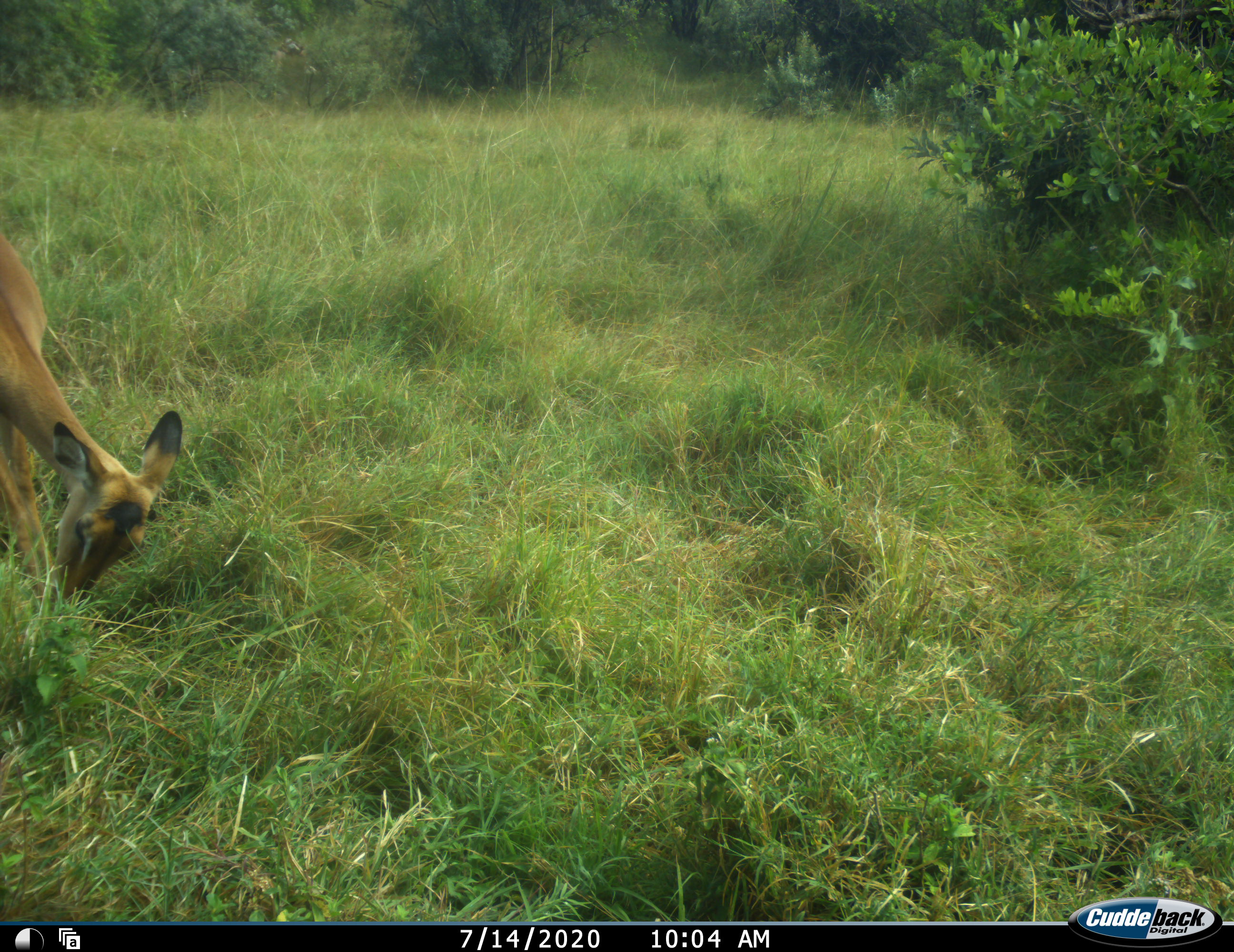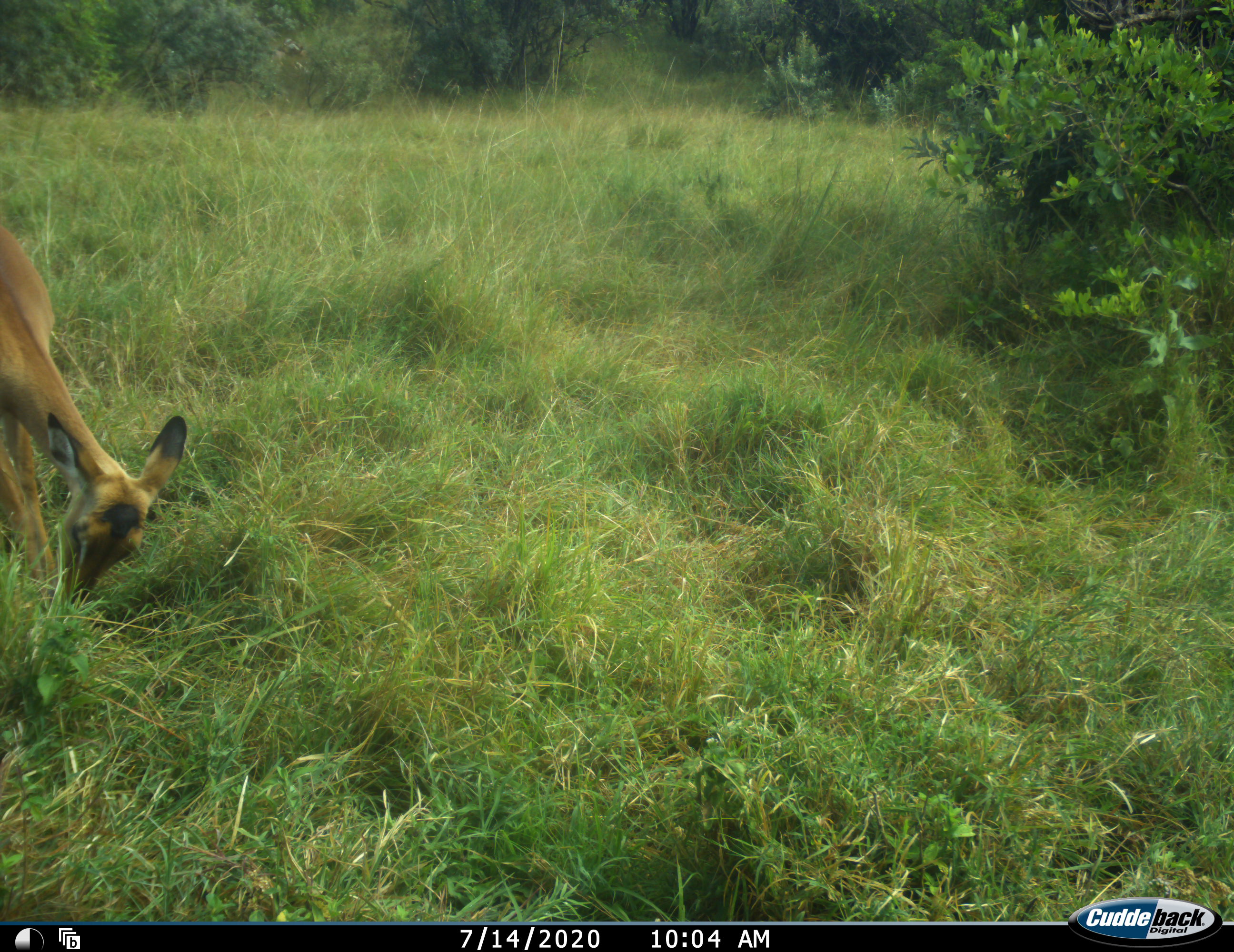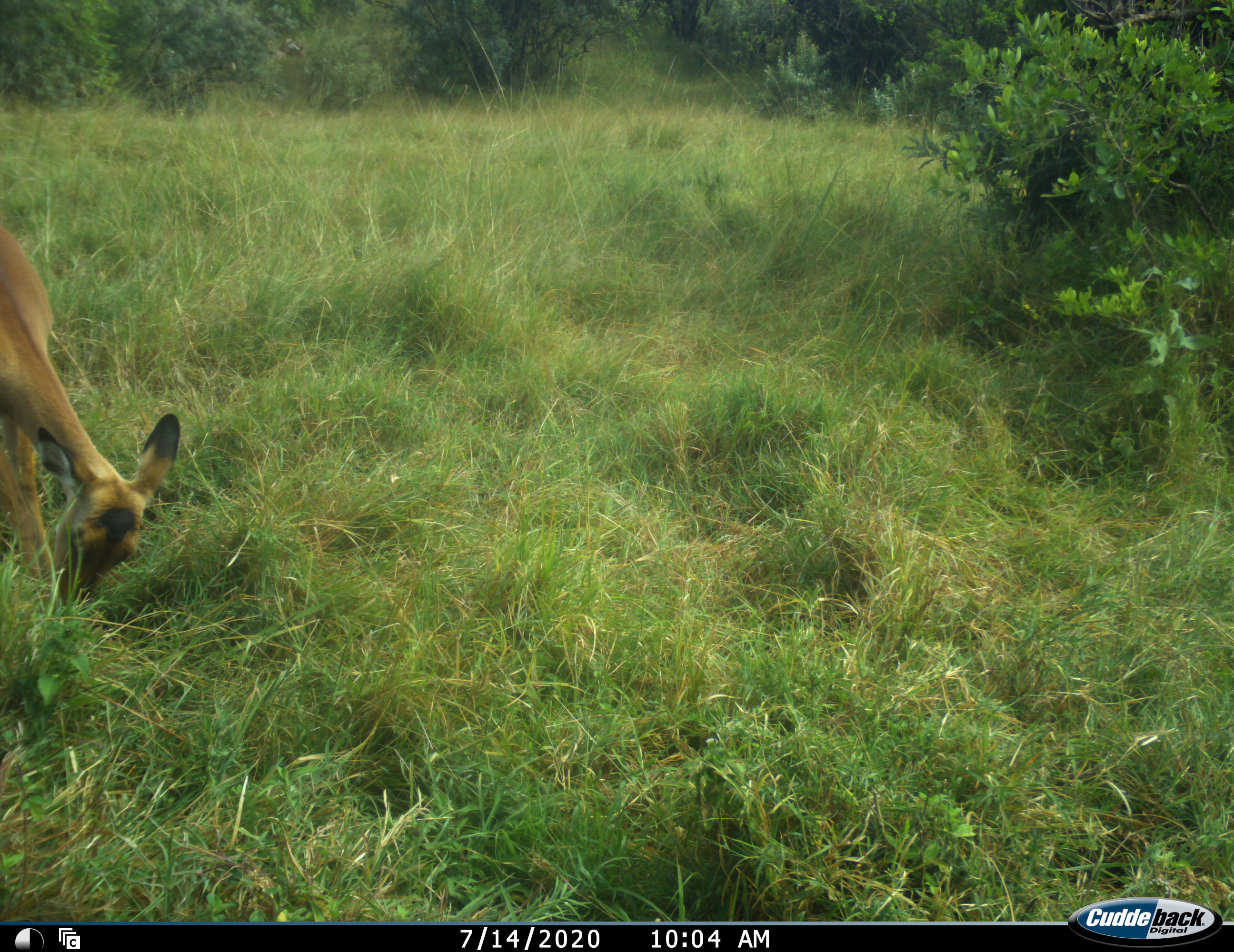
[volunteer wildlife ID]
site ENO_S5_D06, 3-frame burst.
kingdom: Animalia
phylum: Chordata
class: Mammalia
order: Artiodactyla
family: Bovidae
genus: Aepyceros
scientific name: Aepyceros melampus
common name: impala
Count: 1.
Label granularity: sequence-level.